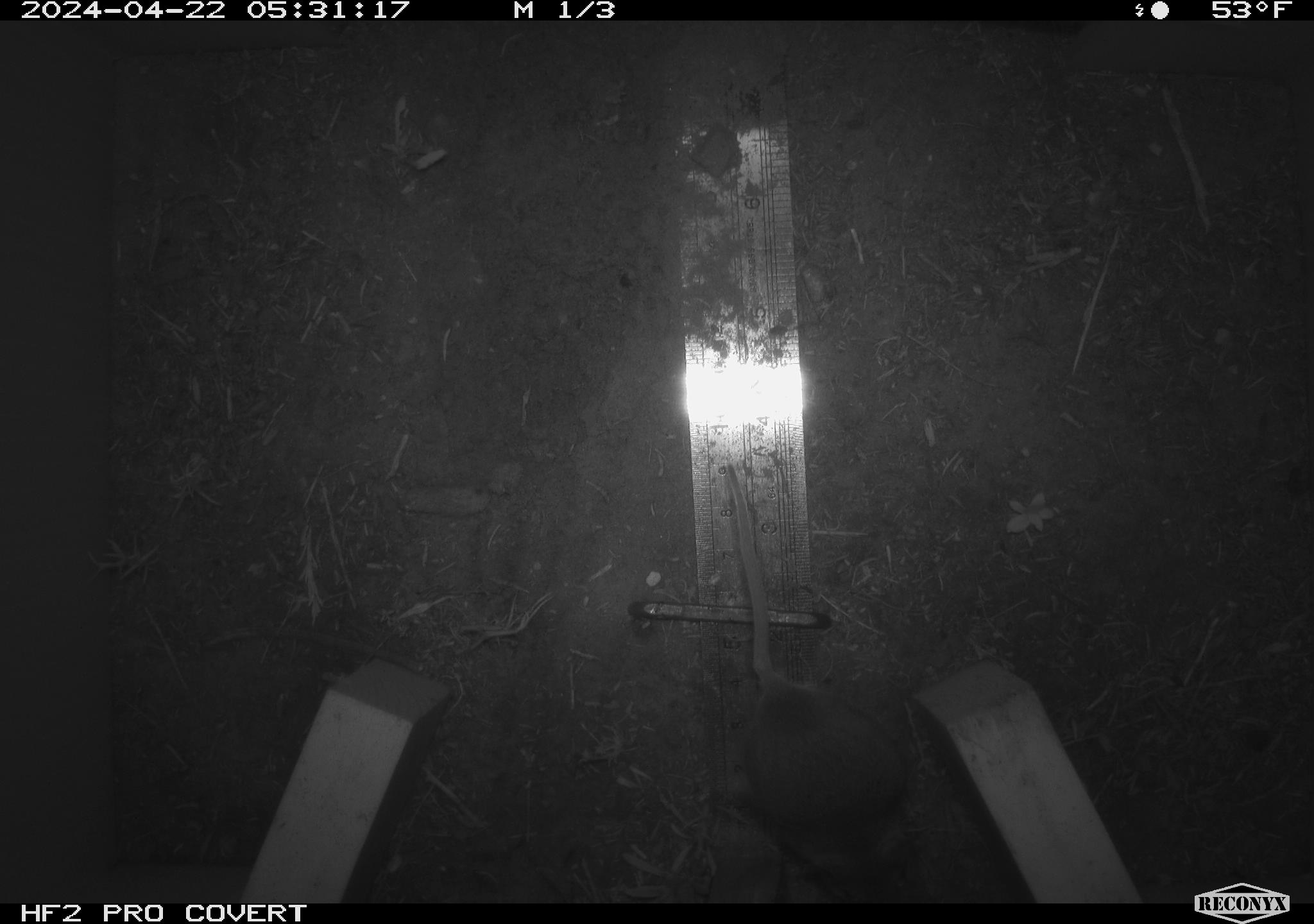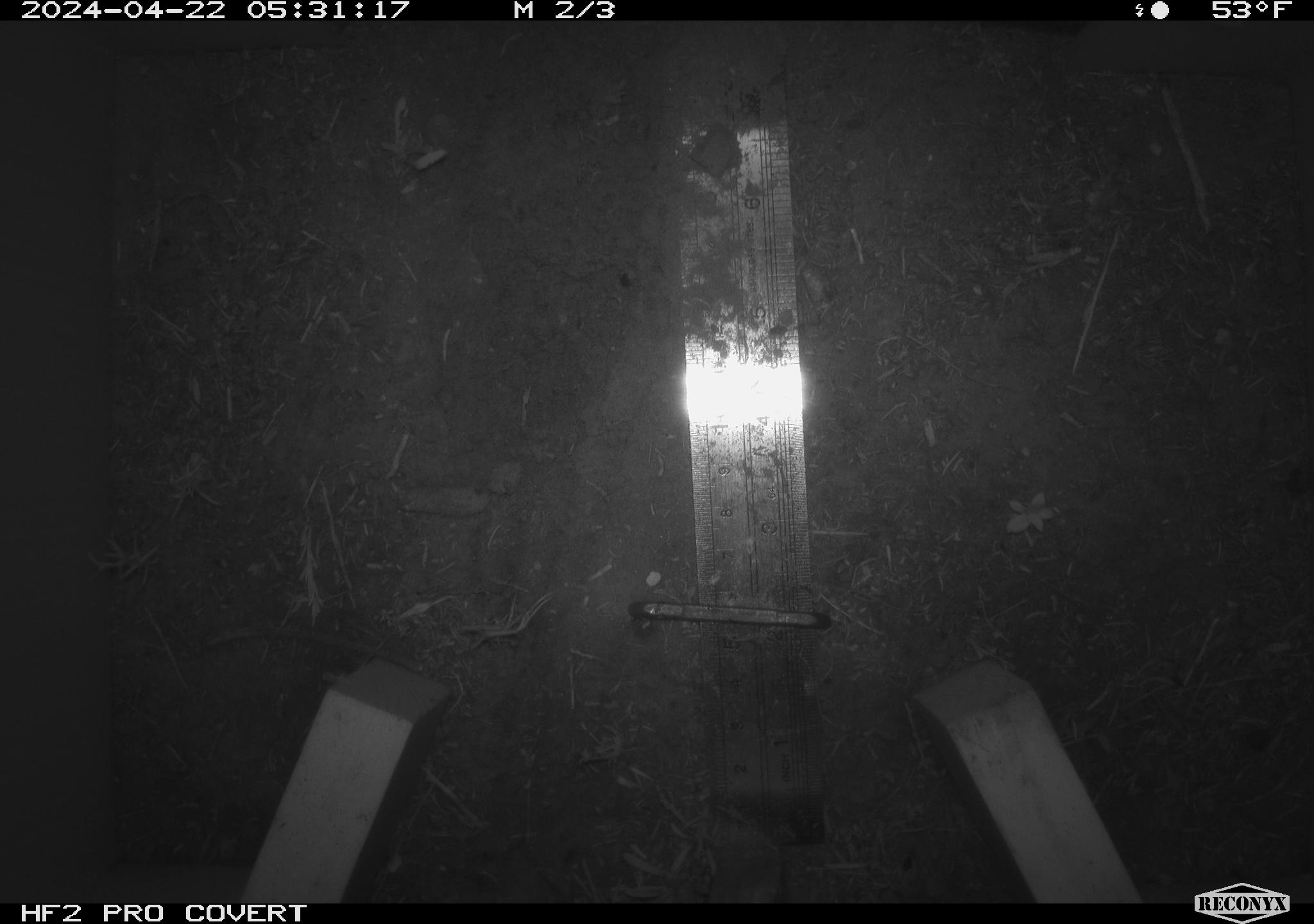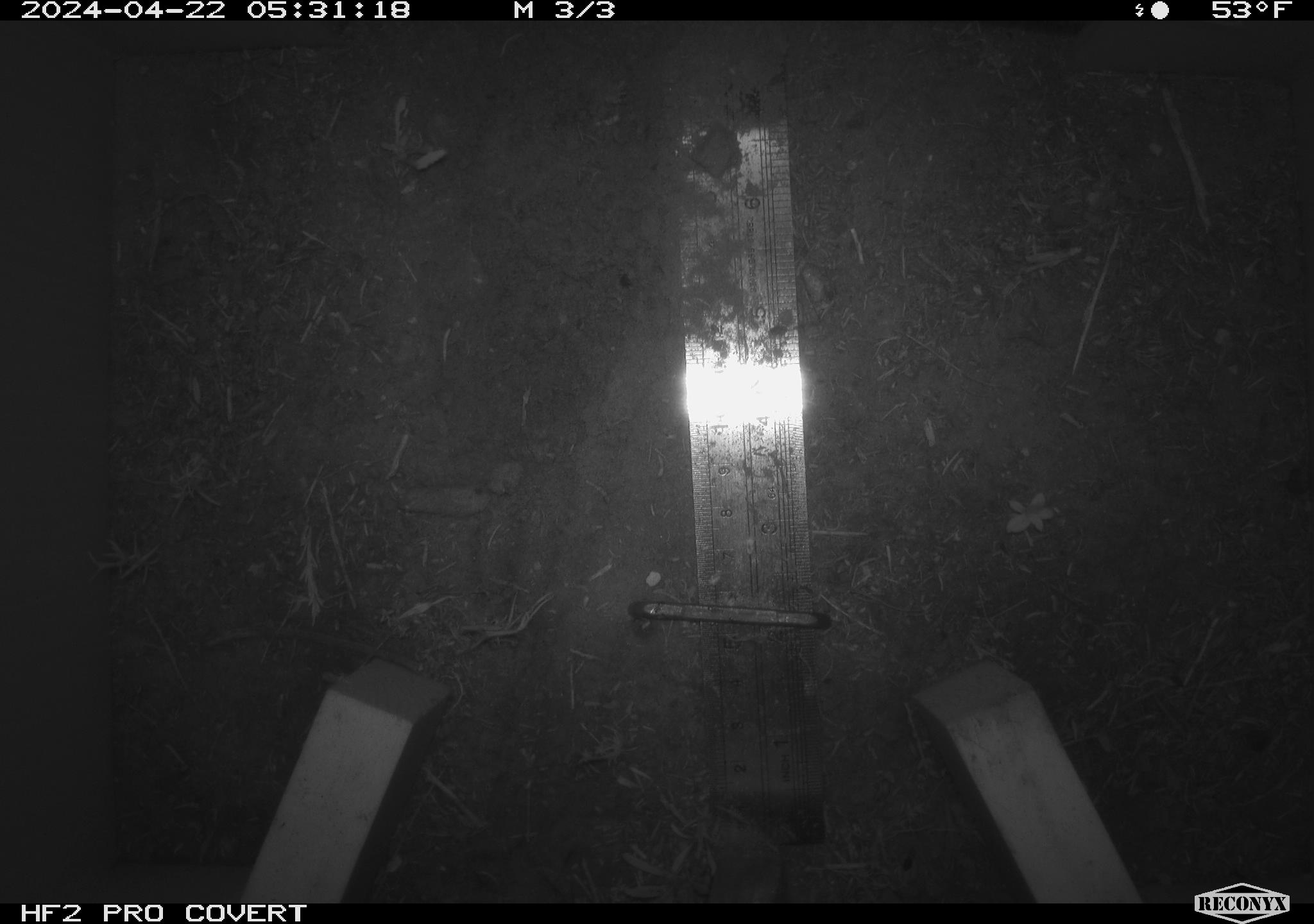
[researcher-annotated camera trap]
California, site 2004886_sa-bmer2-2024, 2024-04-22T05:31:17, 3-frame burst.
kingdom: Animalia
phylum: Chordata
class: Mammalia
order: Rodentia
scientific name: Rodentia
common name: mouse species